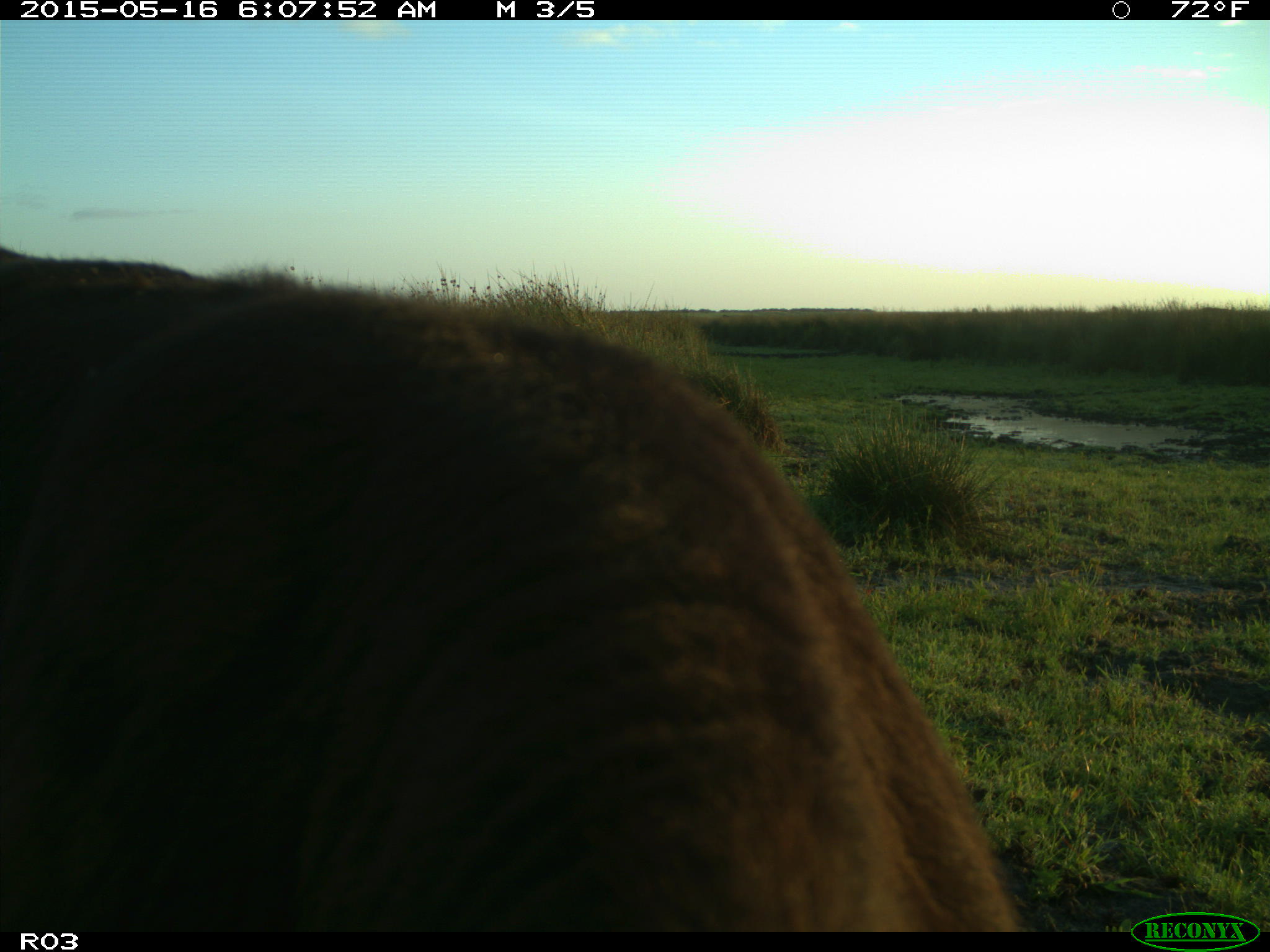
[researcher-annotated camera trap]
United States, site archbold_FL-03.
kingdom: Animalia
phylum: Chordata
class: Mammalia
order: Artiodactyla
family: Bovidae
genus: Bos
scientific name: Bos taurus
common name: domestic cow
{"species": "Bos taurus (domestic cow)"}